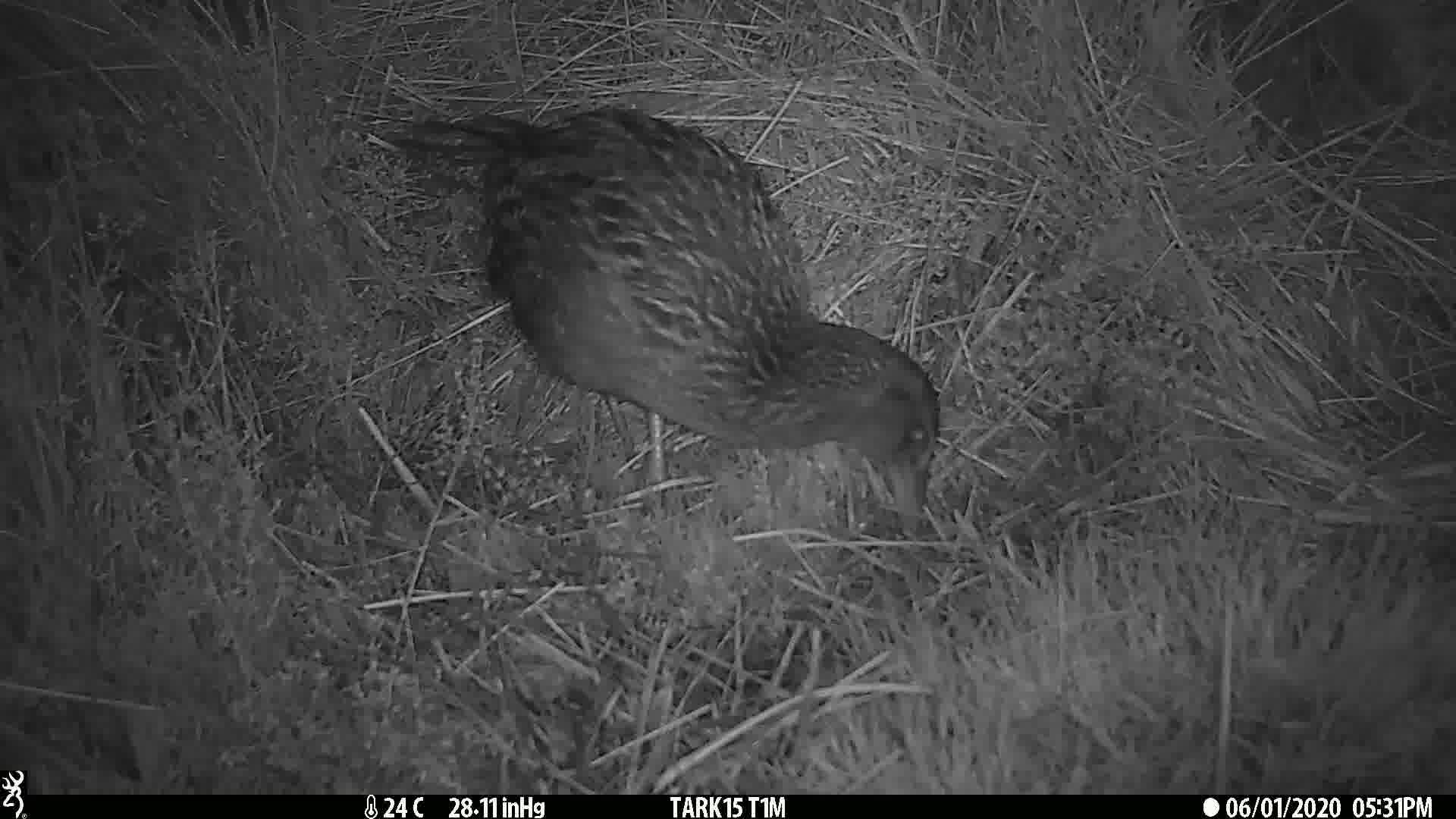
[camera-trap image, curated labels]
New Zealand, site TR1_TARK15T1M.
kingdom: Animalia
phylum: Chordata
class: Aves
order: Gruiformes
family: Rallidae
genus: Gallirallus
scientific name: Gallirallus australis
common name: weka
Weka (Gallirallus australis).